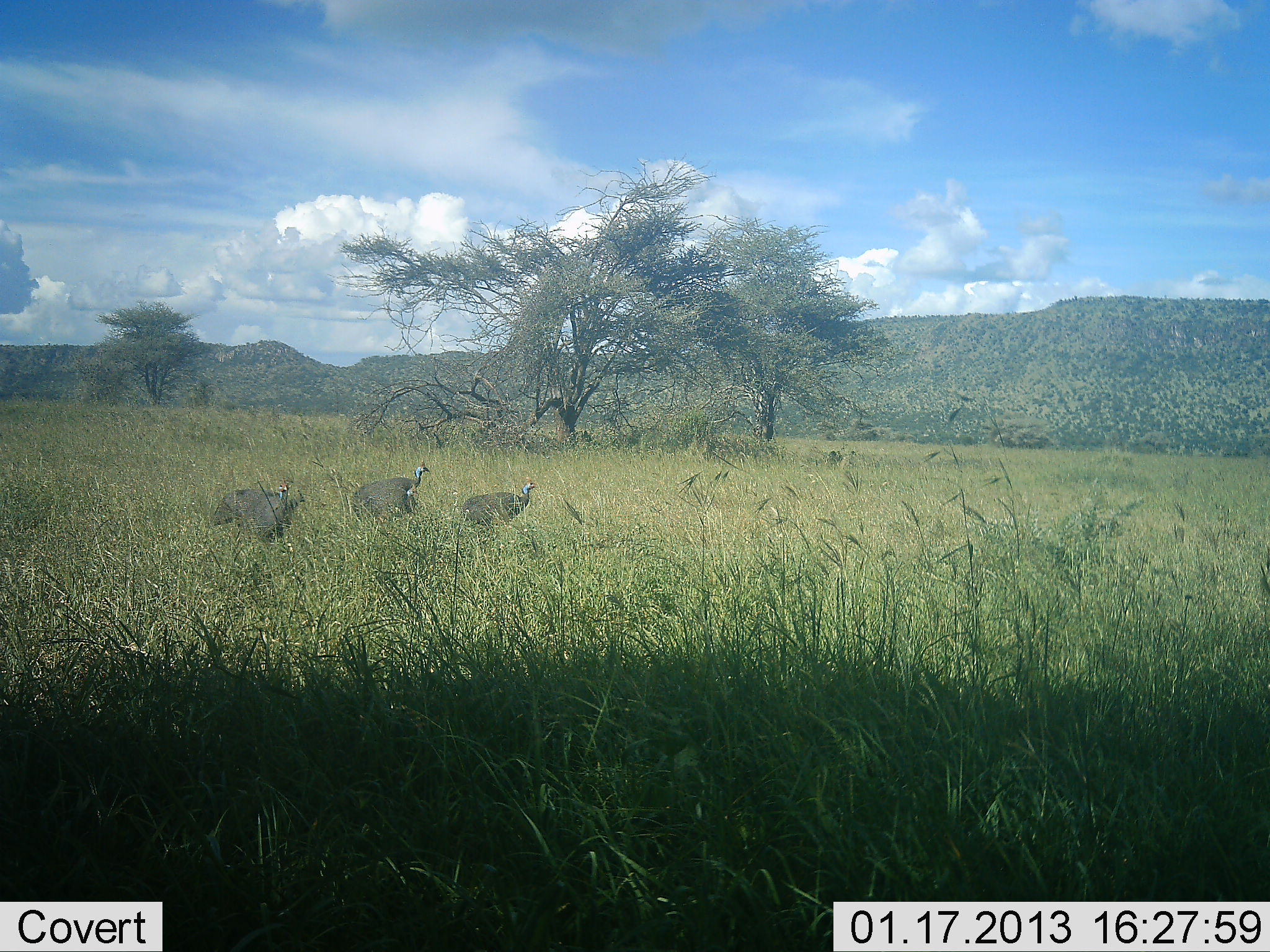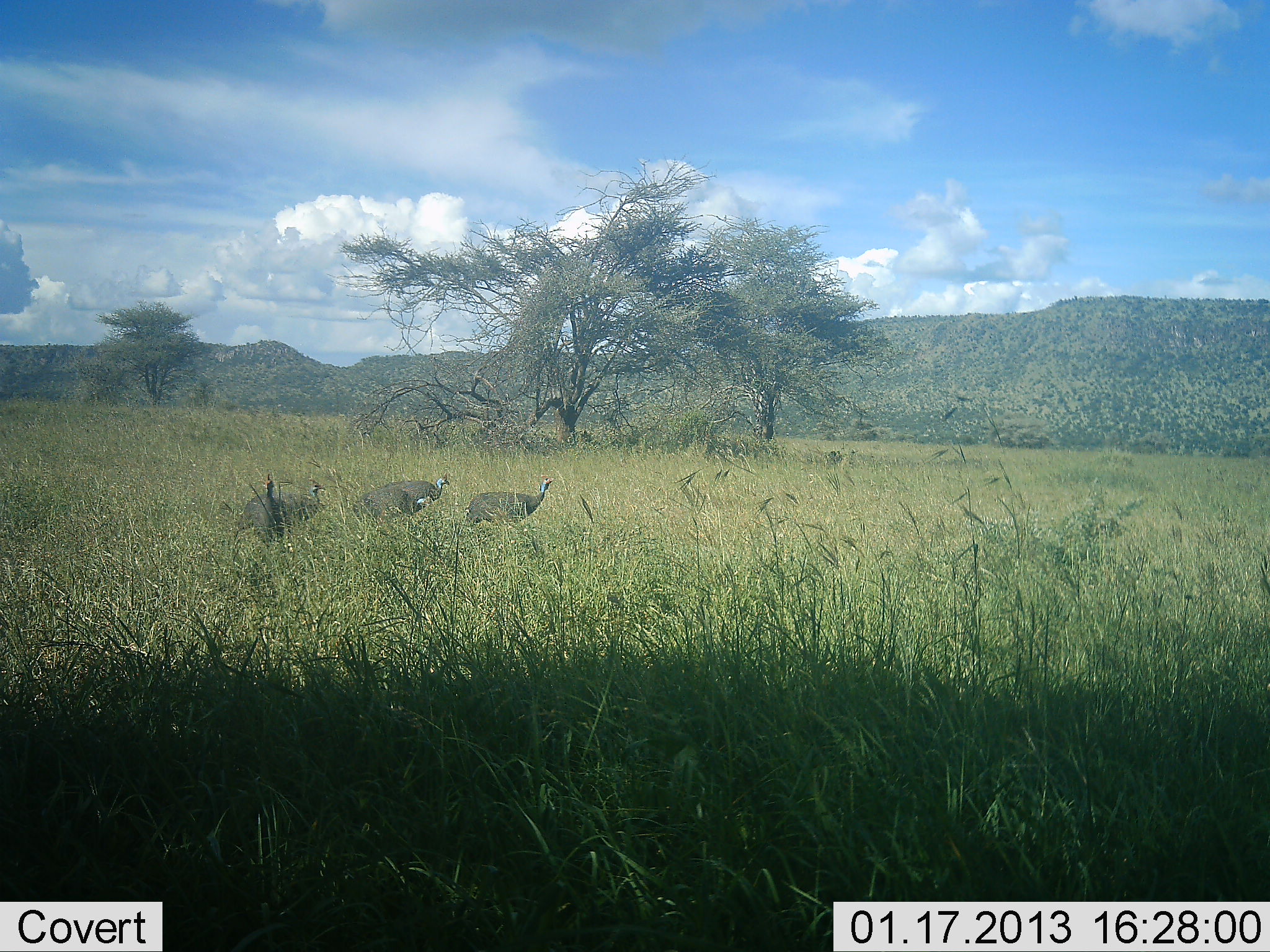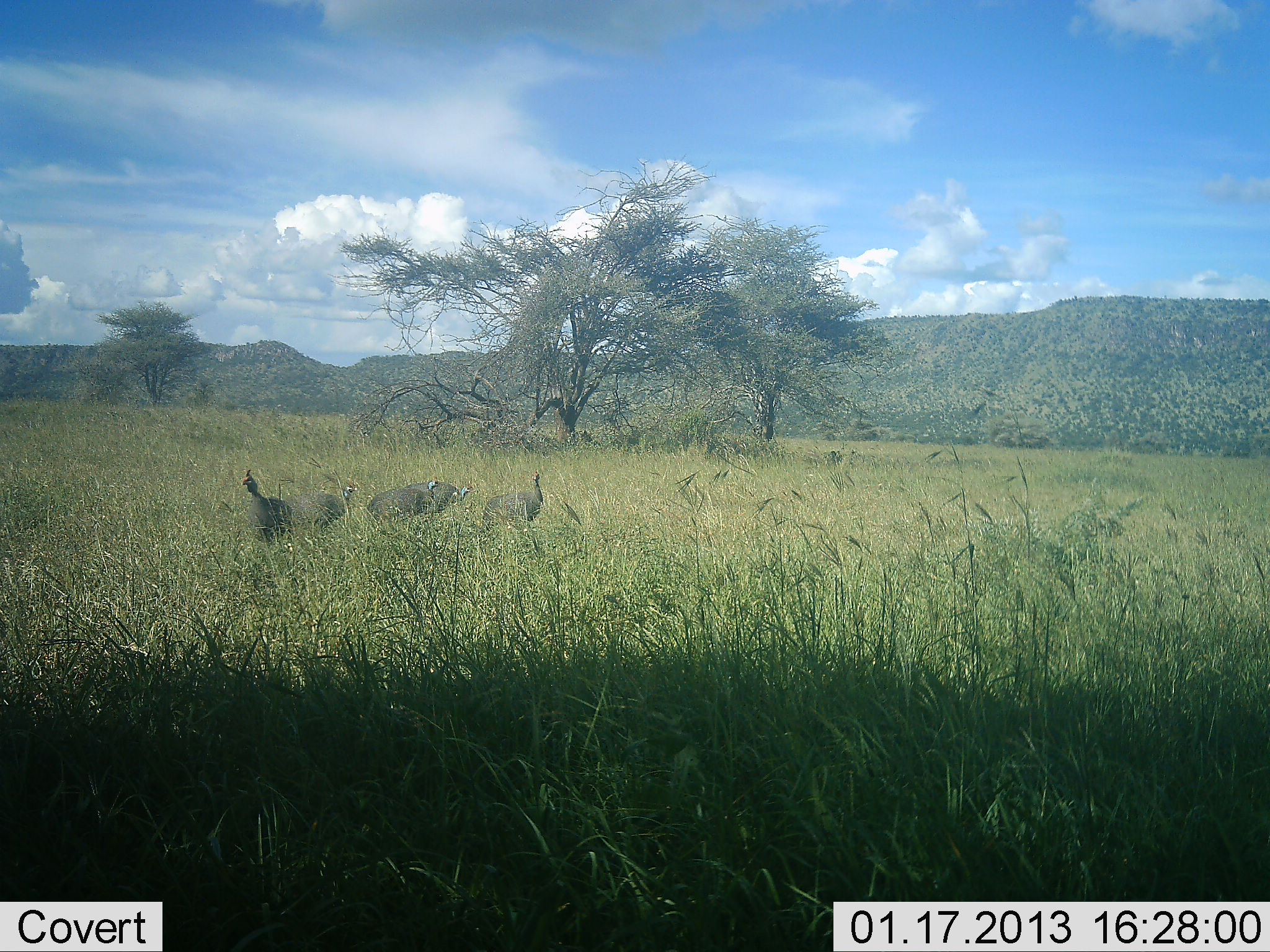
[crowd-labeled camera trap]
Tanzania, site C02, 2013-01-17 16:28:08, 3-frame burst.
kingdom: Animalia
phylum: Chordata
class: Aves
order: Galliformes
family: Numididae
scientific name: Numididae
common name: guinea fowl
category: guineafowl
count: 4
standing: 30%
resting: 0%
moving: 72%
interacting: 0%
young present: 0%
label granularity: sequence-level